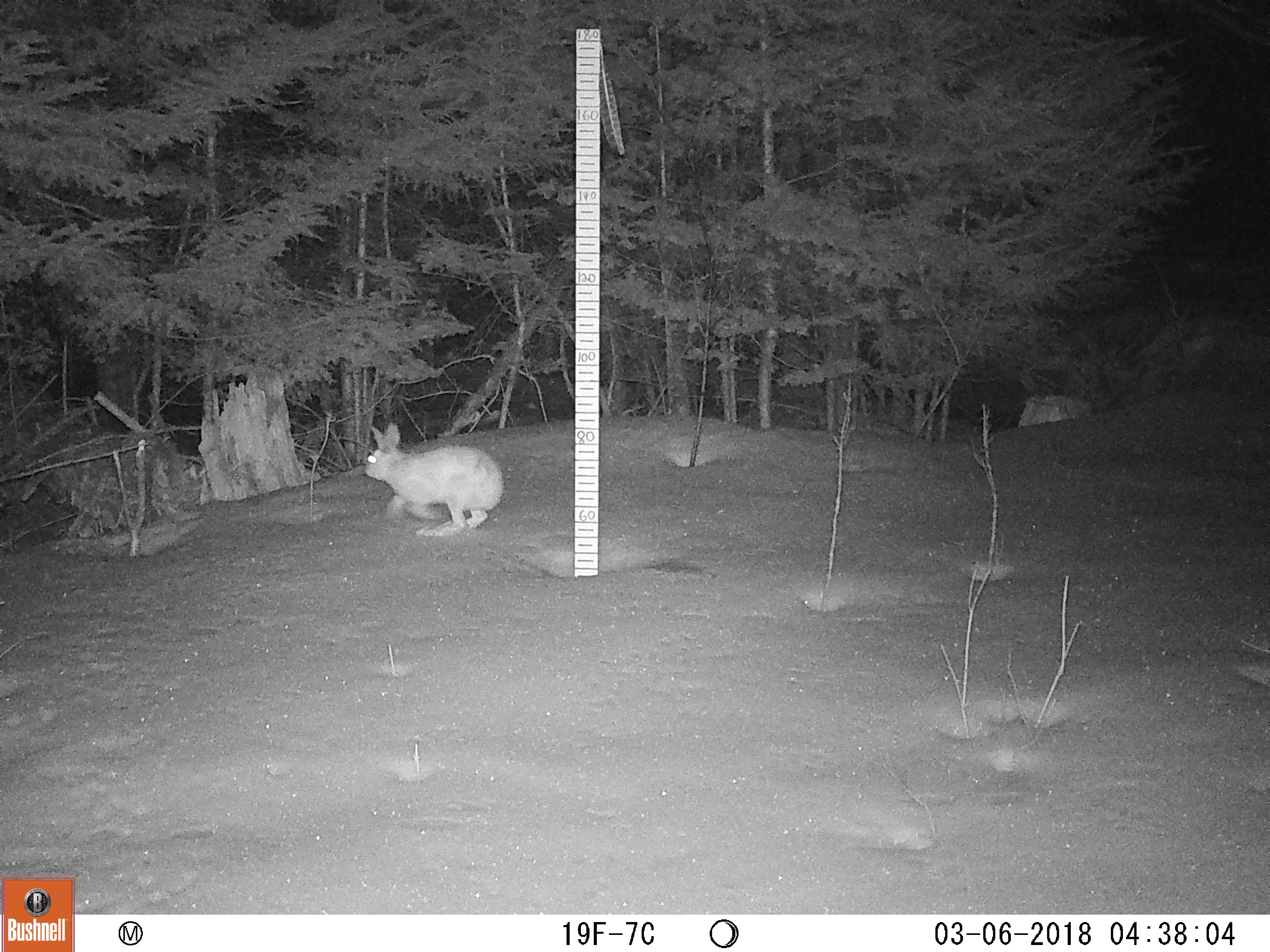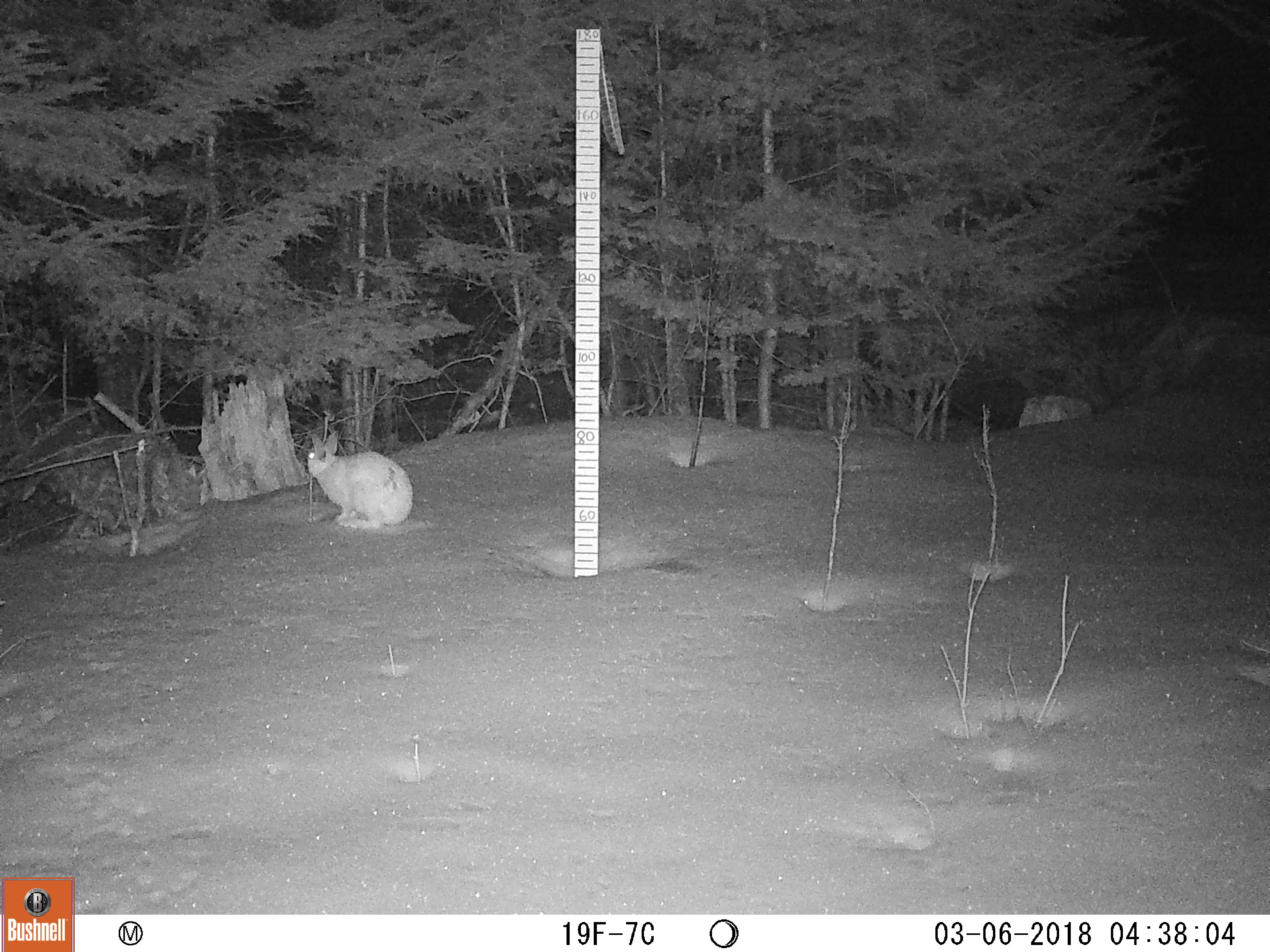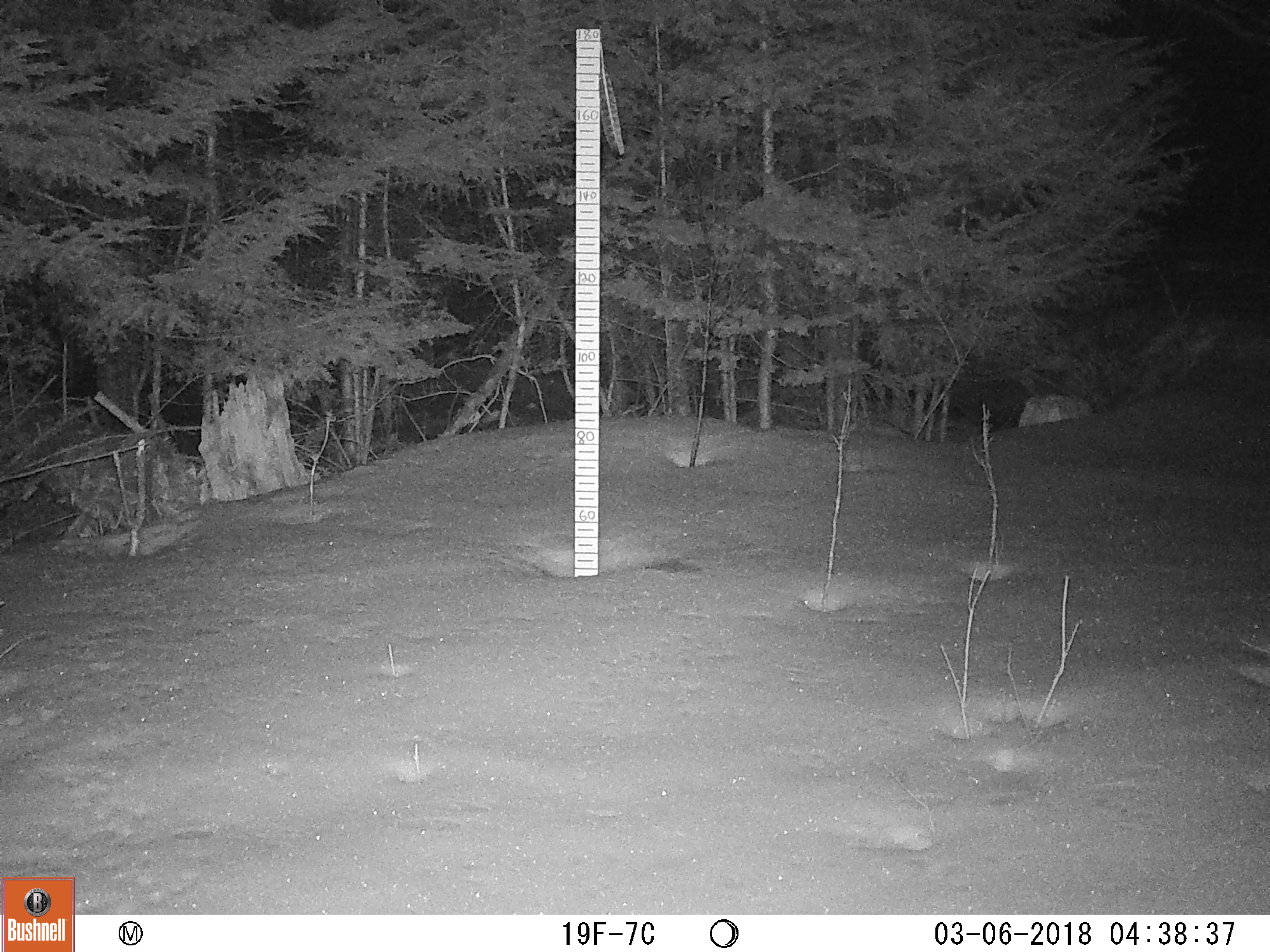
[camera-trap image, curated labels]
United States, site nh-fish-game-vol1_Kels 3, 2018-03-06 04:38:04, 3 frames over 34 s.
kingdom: Animalia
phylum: Chordata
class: Mammalia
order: Lagomorpha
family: Leporidae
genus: Lepus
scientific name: Lepus americanus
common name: snowshoe hare